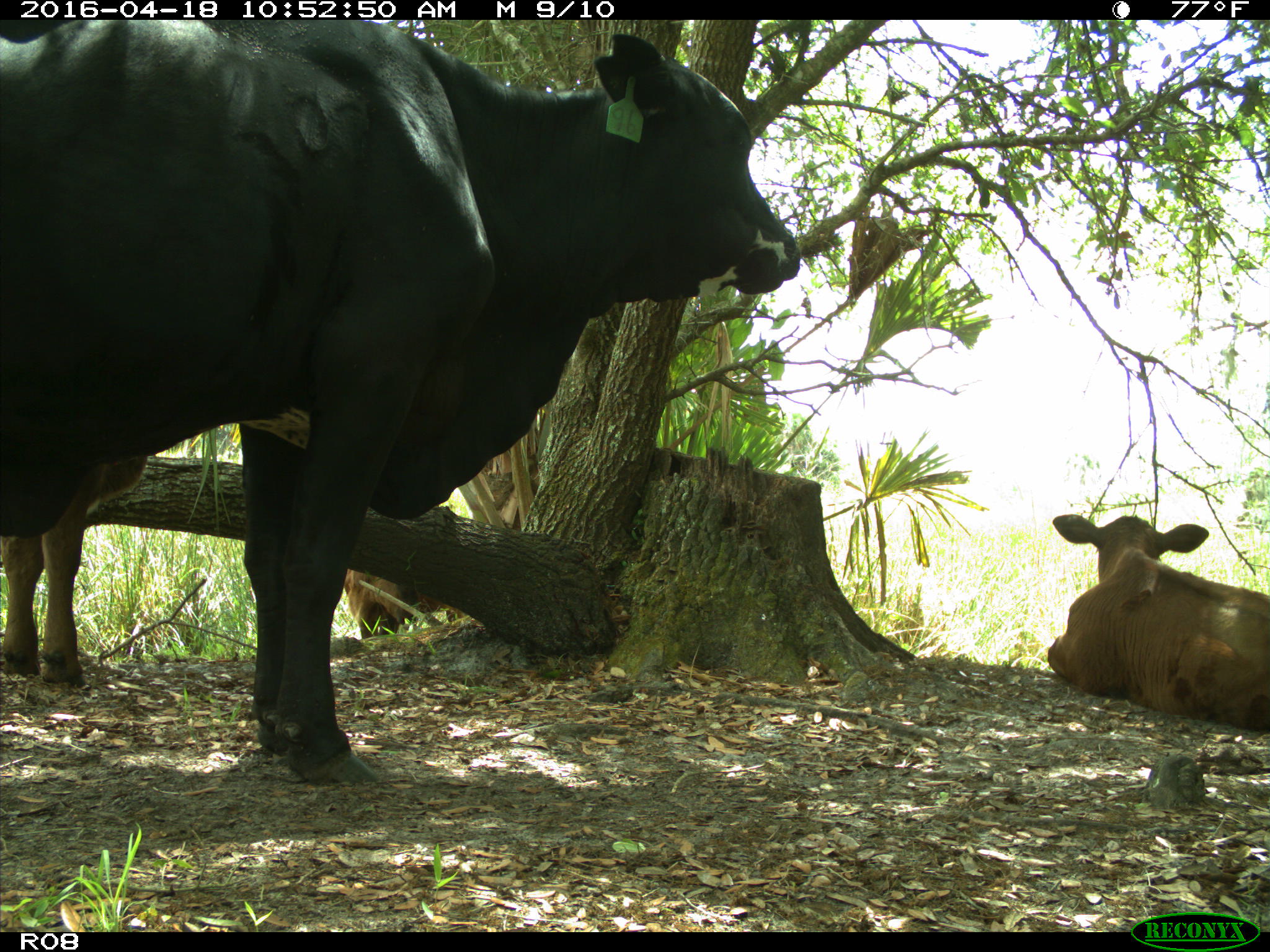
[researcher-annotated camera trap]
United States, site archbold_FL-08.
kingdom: Animalia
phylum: Chordata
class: Mammalia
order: Artiodactyla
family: Bovidae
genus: Bos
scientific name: Bos taurus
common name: domestic cow